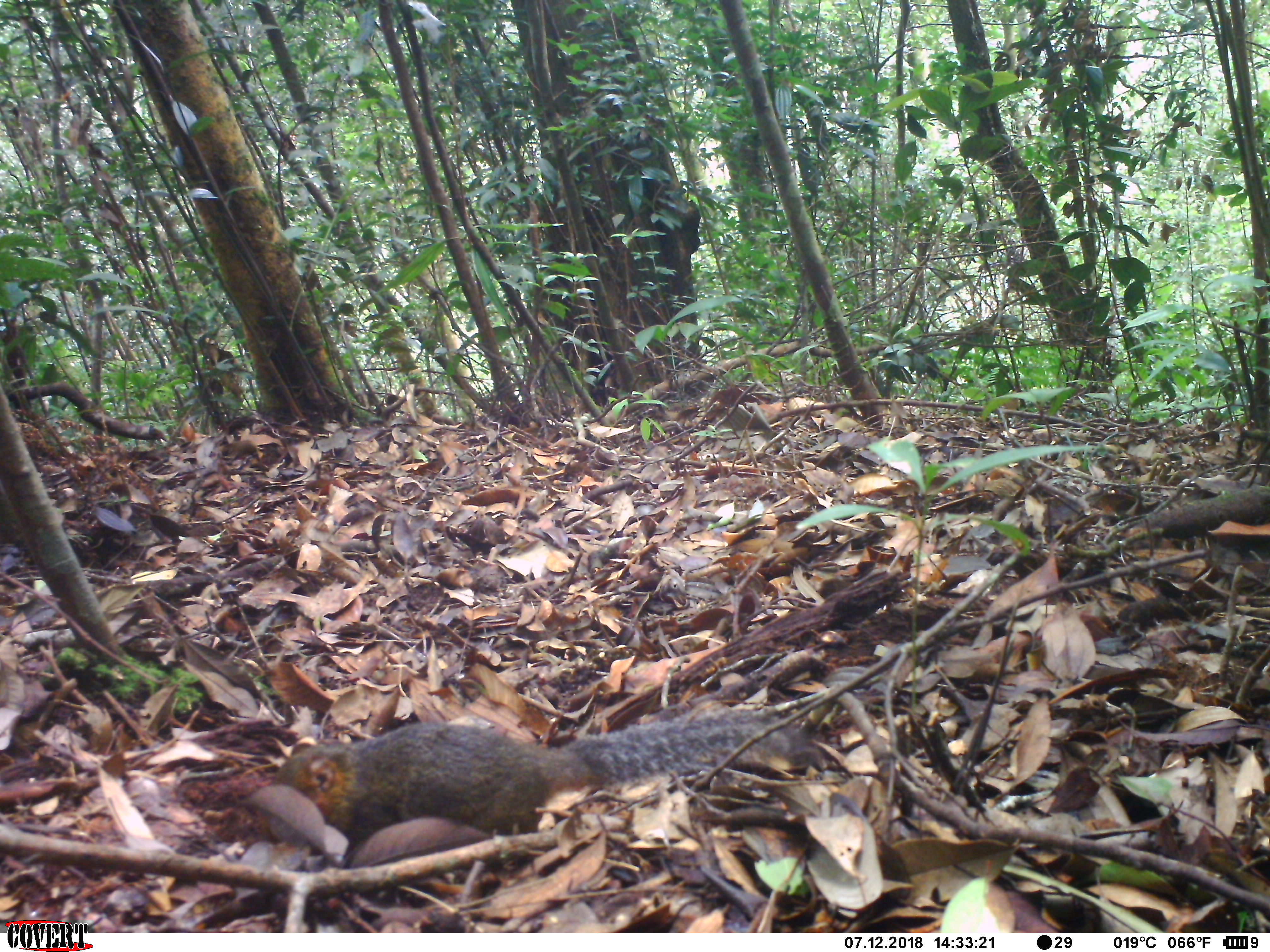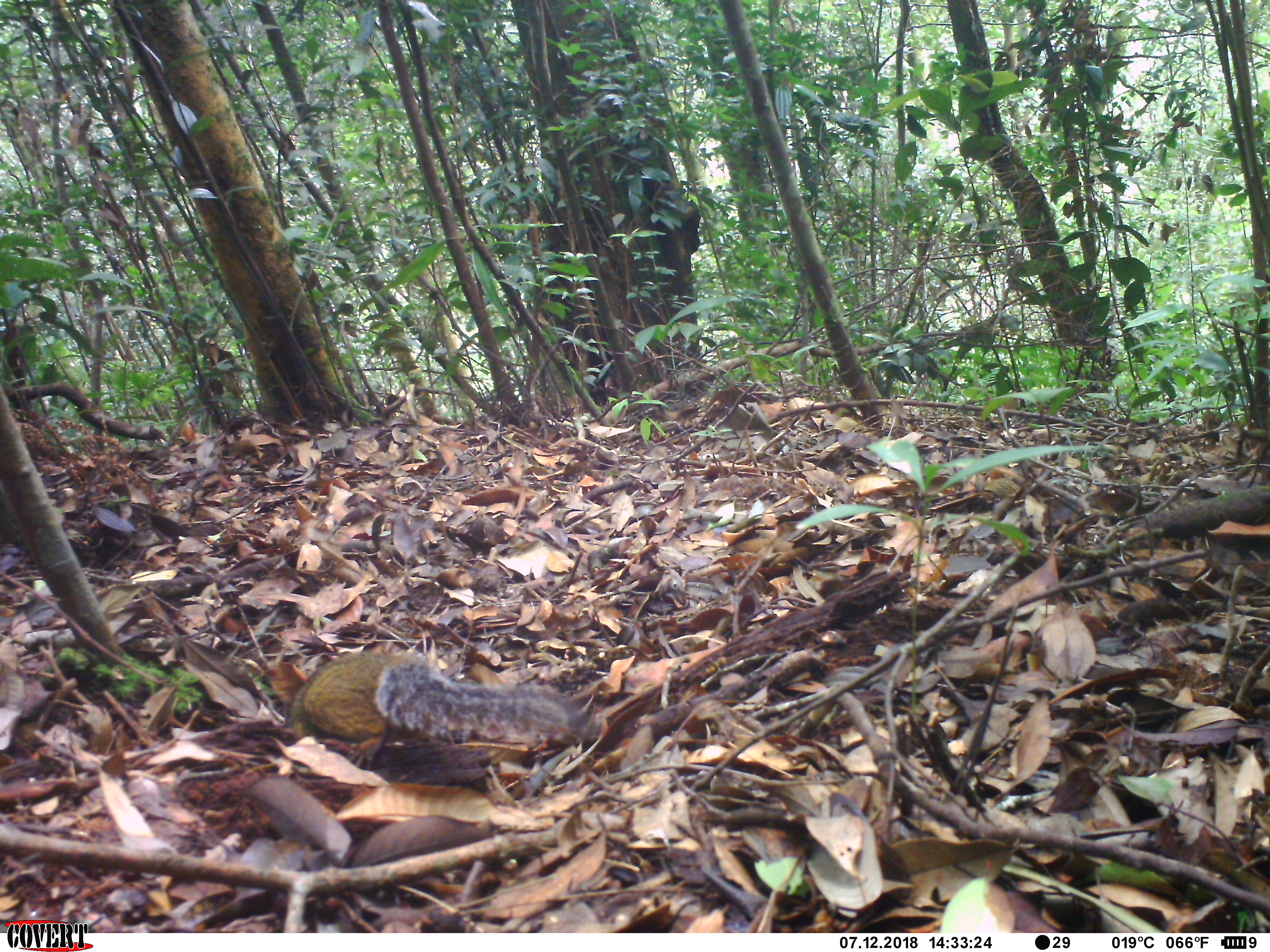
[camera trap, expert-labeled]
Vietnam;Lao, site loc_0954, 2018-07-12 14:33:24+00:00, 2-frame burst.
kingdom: Animalia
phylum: Chordata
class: Mammalia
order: Rodentia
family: Sciuridae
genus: Dremomys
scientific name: Dremomys rufigenis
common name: red-cheeked squirrel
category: red cheeked squirrel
Red cheeked squirrel (red-cheeked squirrel) (Dremomys rufigenis). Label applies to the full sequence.